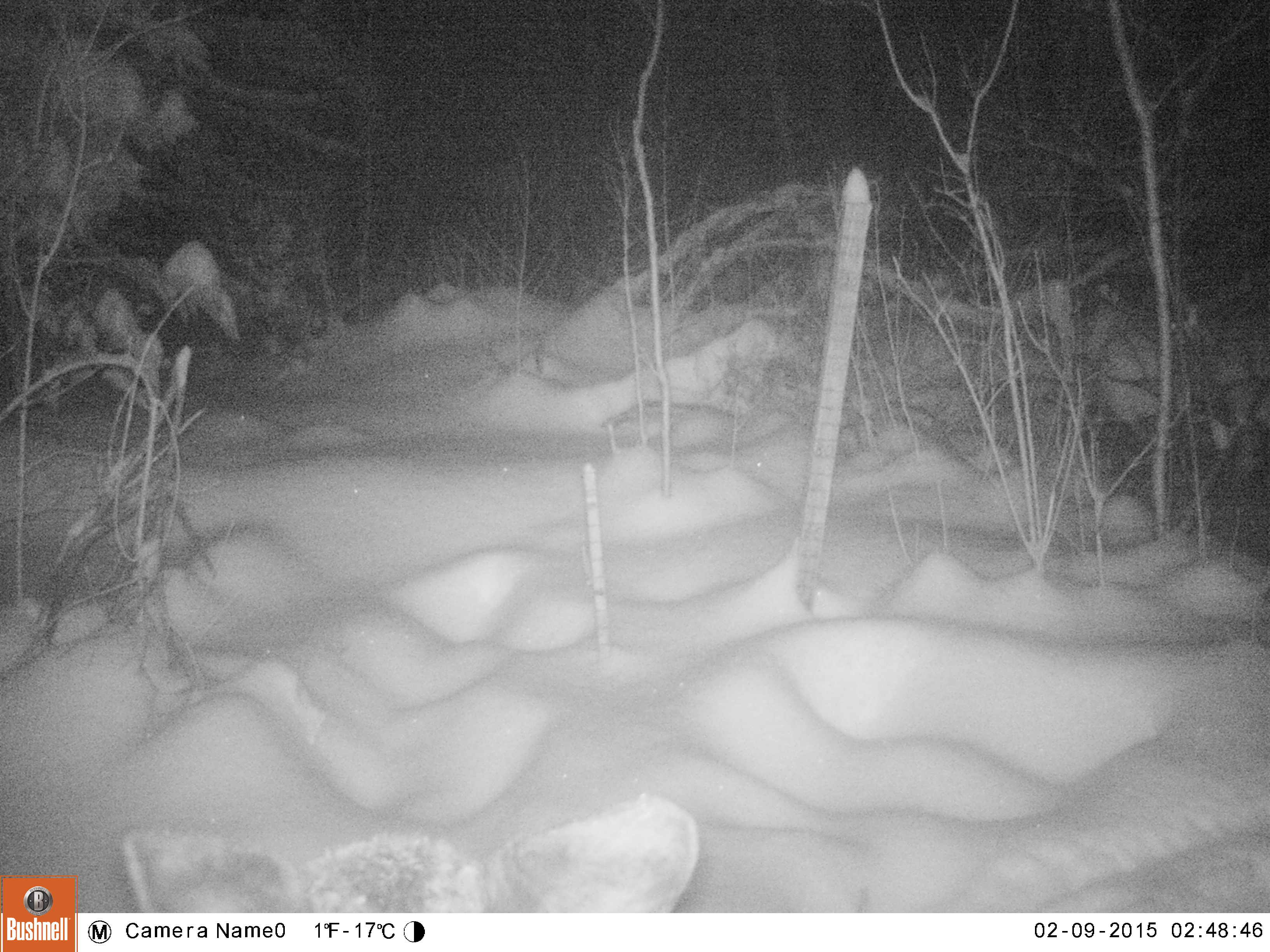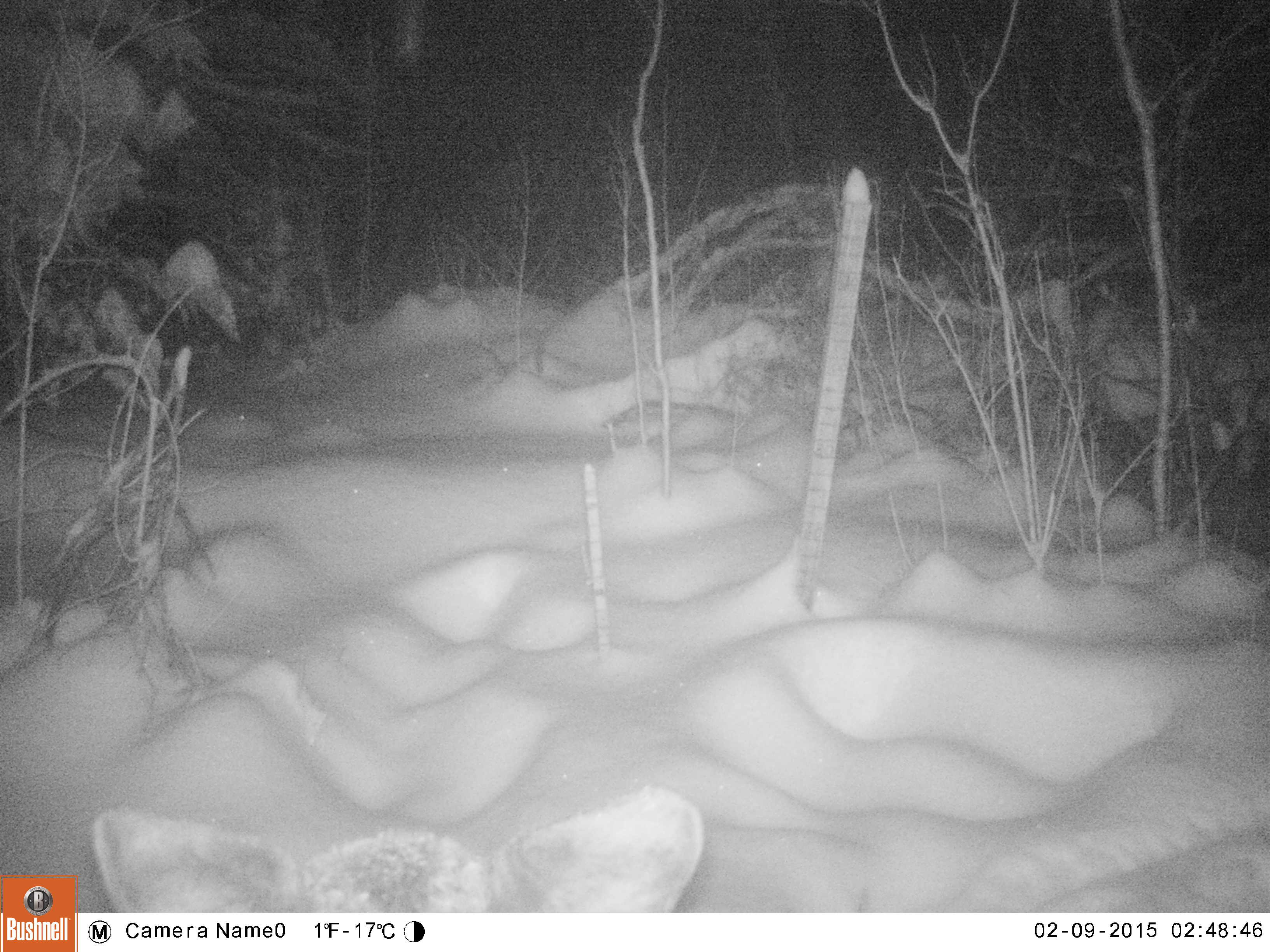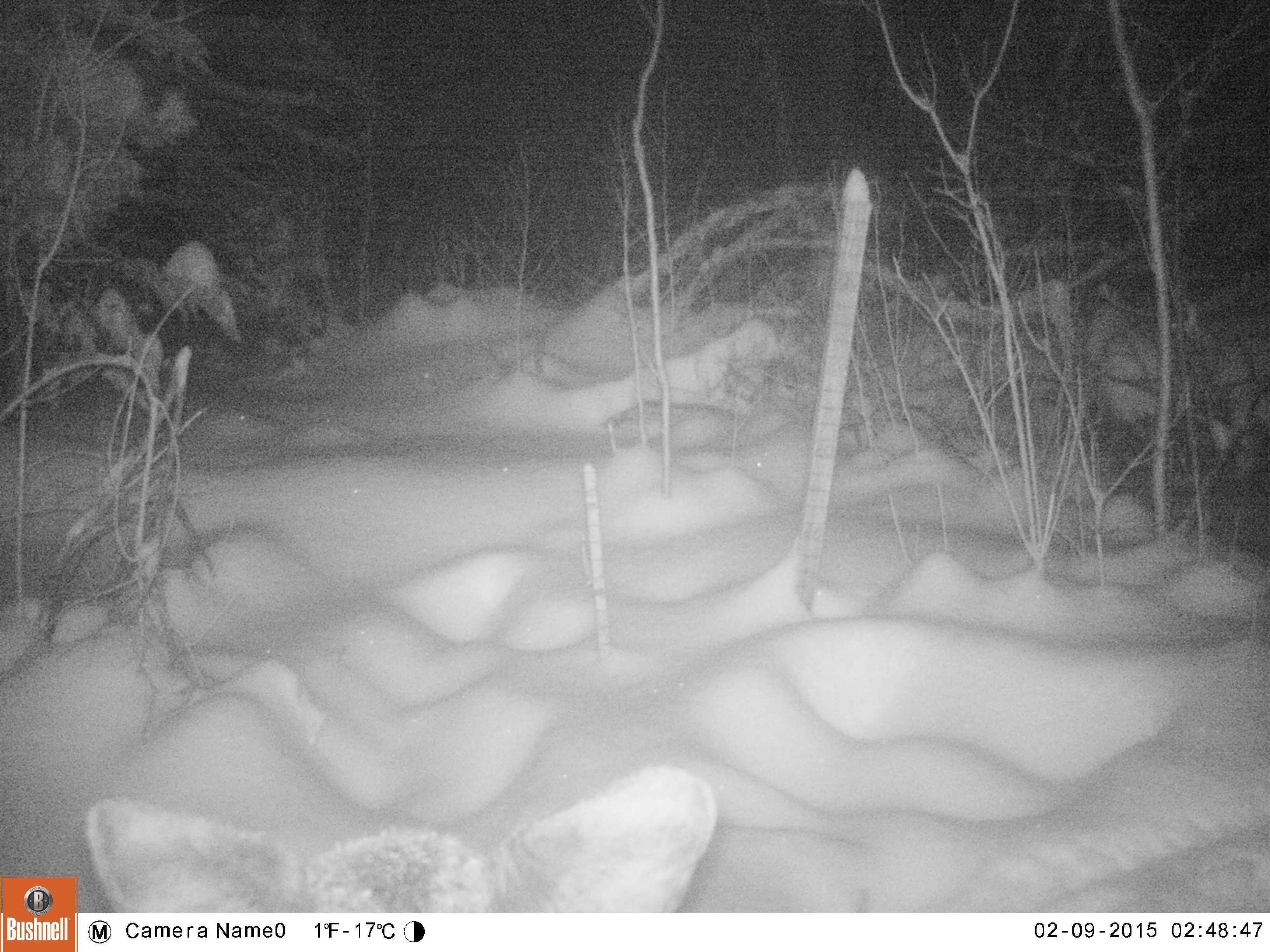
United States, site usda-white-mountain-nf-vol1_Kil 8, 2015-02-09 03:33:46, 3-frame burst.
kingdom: Animalia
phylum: Chordata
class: Mammalia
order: Artiodactyla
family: Cervidae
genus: Alces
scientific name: Alces alces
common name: moose